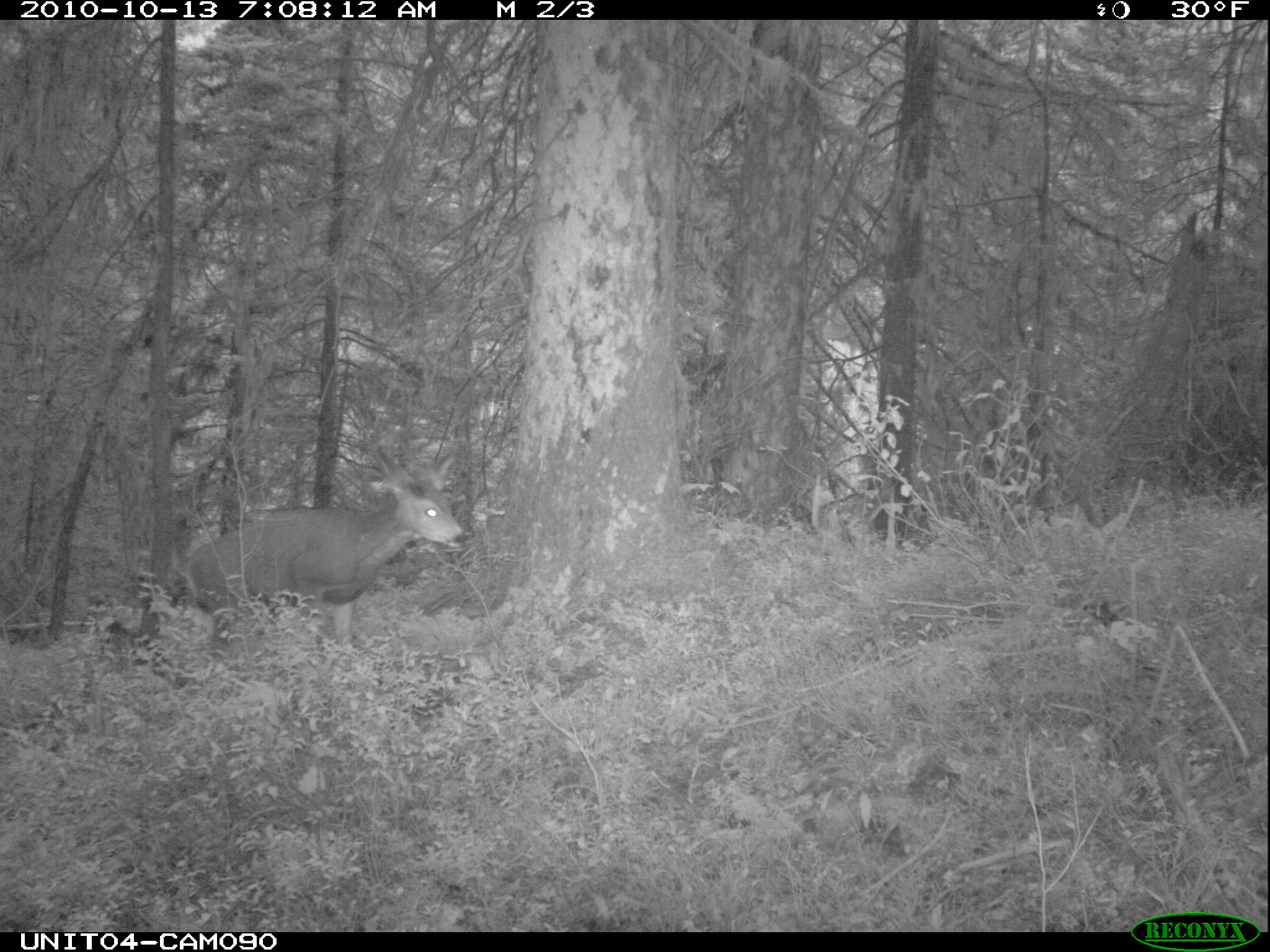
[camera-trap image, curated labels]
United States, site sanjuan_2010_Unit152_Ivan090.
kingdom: Animalia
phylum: Chordata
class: Mammalia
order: Artiodactyla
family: Cervidae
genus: Odocoileus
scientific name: Odocoileus hemionus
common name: mule deer